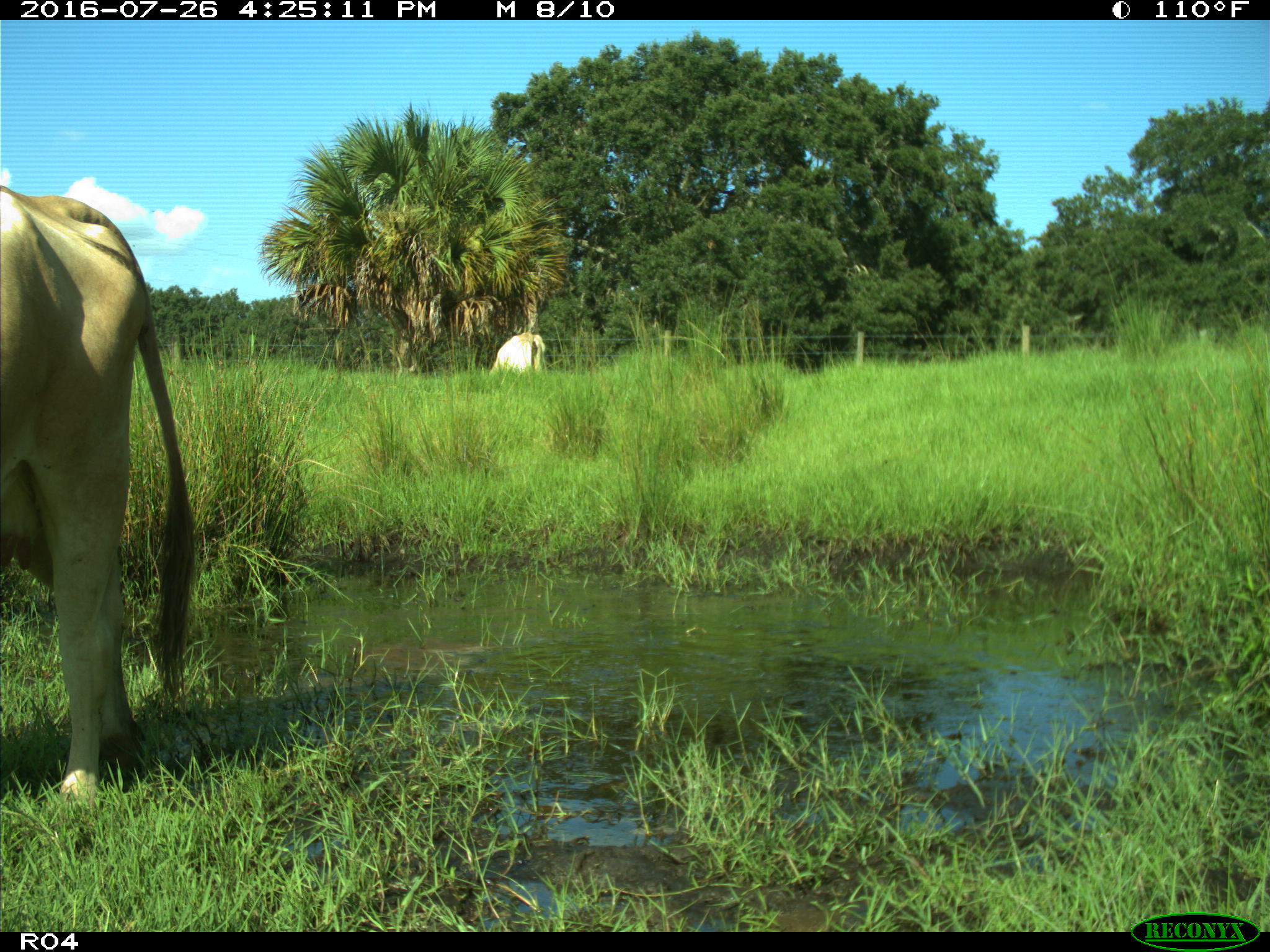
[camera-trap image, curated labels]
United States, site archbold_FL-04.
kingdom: Animalia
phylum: Chordata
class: Mammalia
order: Artiodactyla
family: Bovidae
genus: Bos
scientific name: Bos taurus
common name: domestic cow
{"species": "Bos taurus (domestic cow)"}